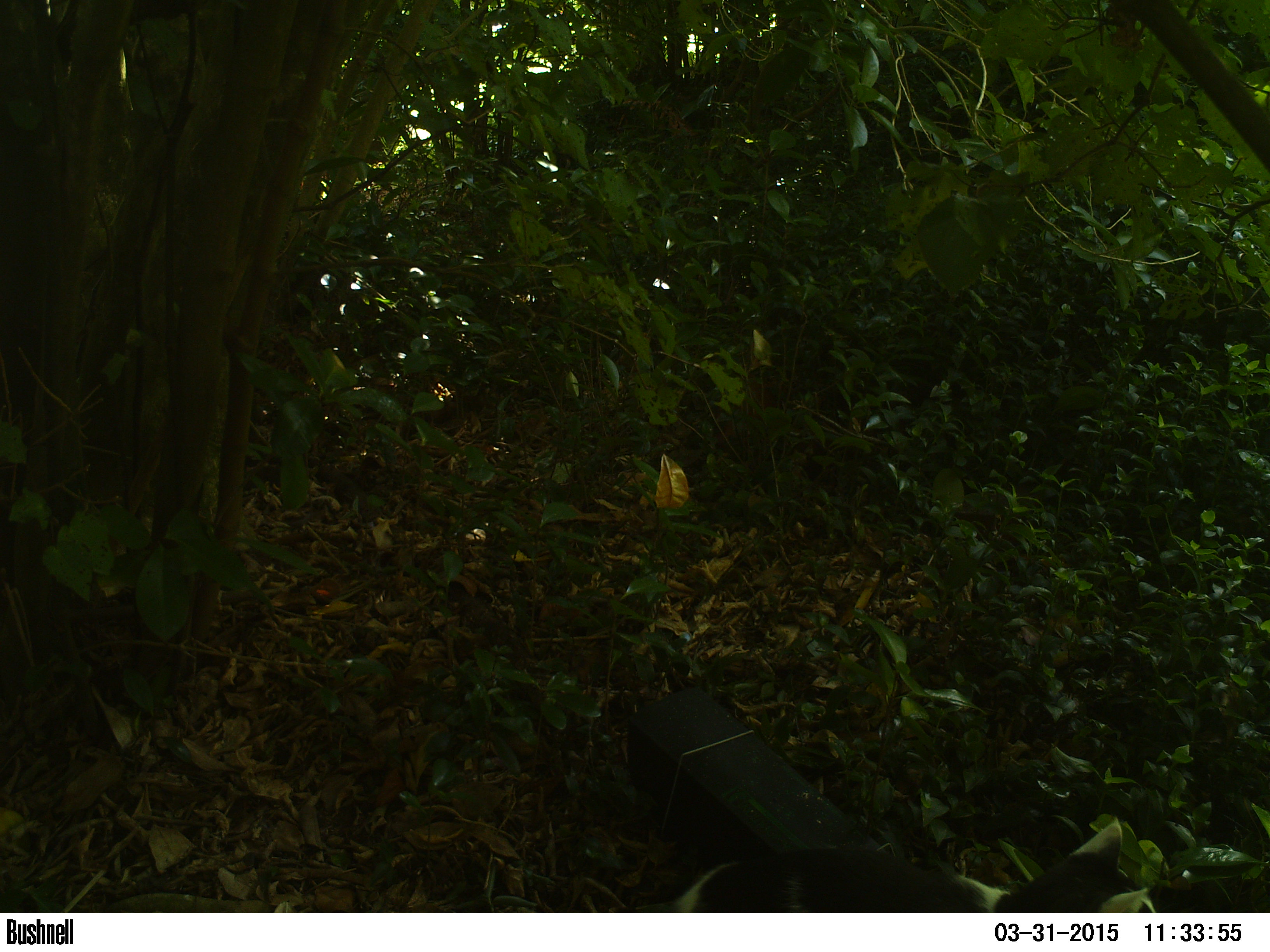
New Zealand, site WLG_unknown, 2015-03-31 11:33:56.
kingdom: Animalia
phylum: Chordata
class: Mammalia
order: Carnivora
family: Felidae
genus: Felis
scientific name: Felis catus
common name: domestic cat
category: cat